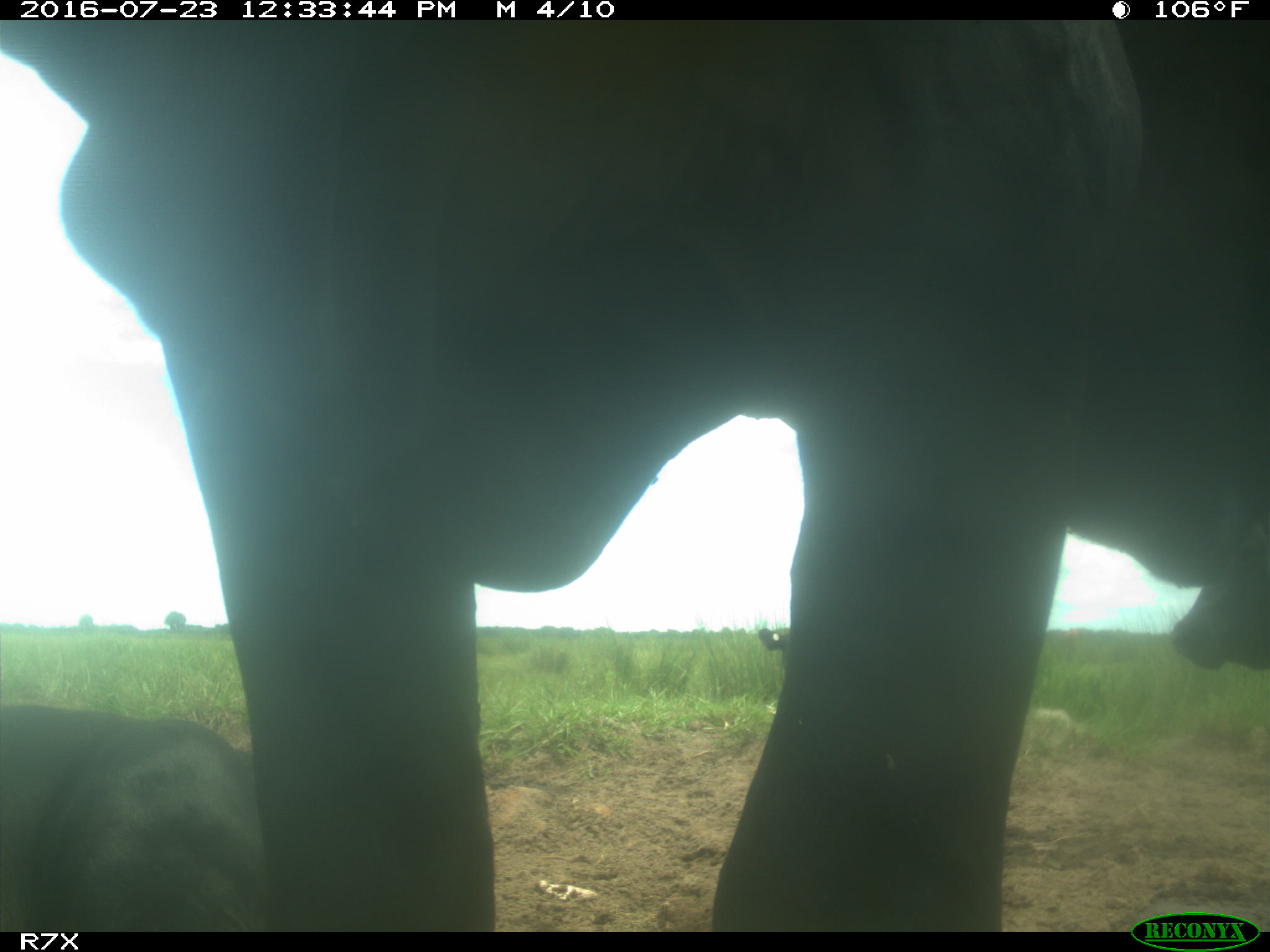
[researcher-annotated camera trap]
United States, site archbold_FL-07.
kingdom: Animalia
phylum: Chordata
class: Mammalia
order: Artiodactyla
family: Bovidae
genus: Bos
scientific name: Bos taurus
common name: domestic cow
Bos taurus (domestic cow).